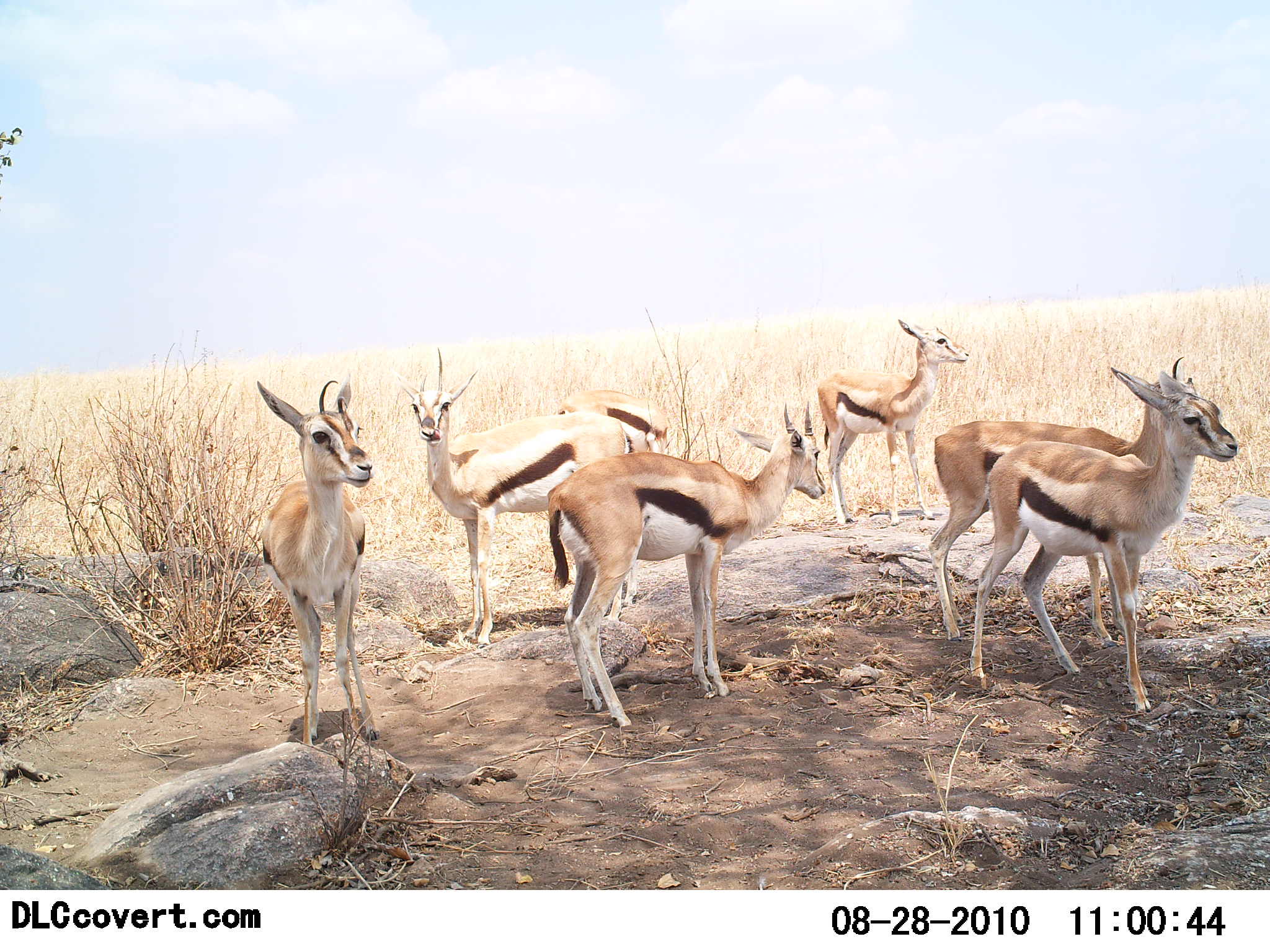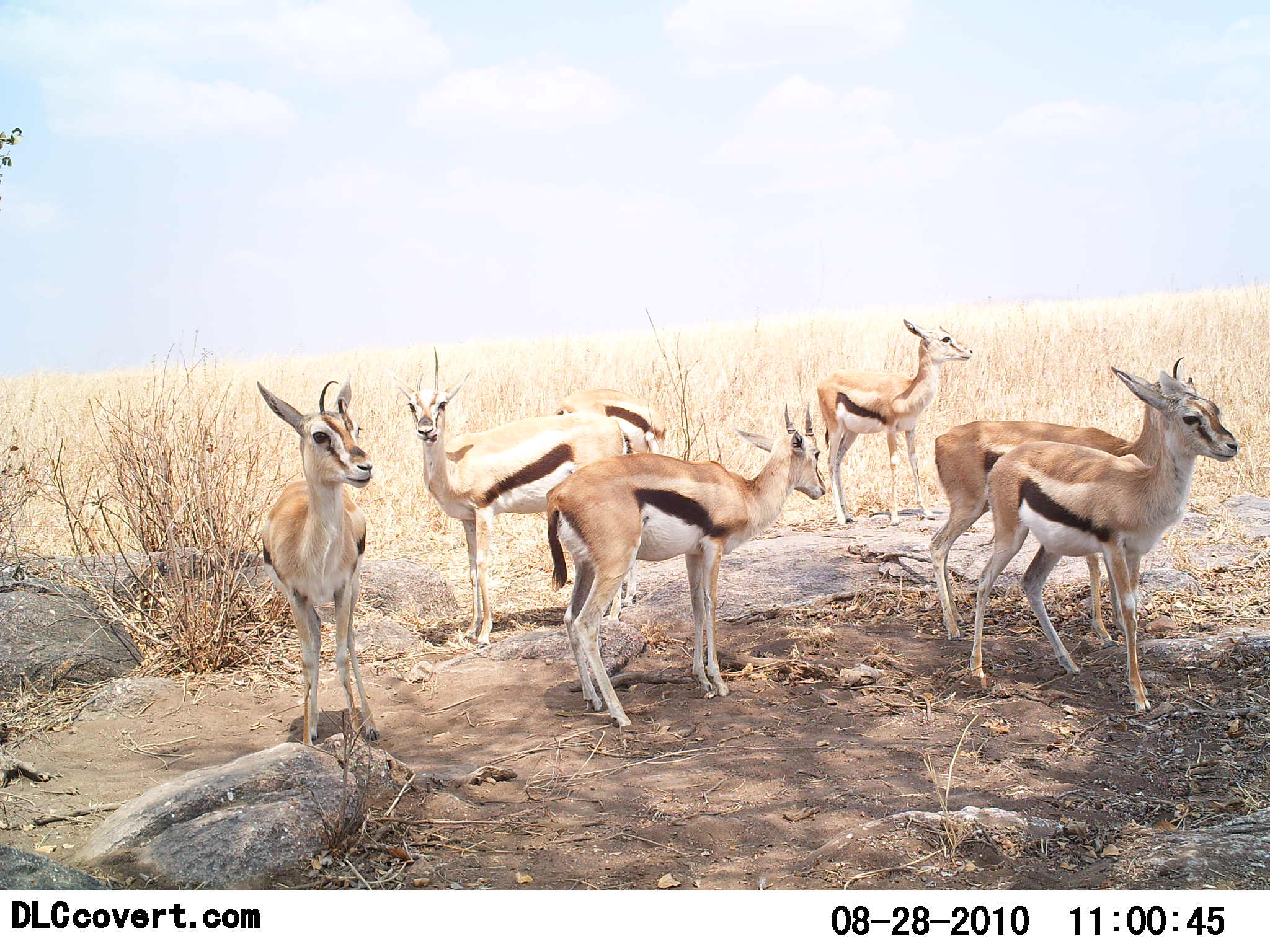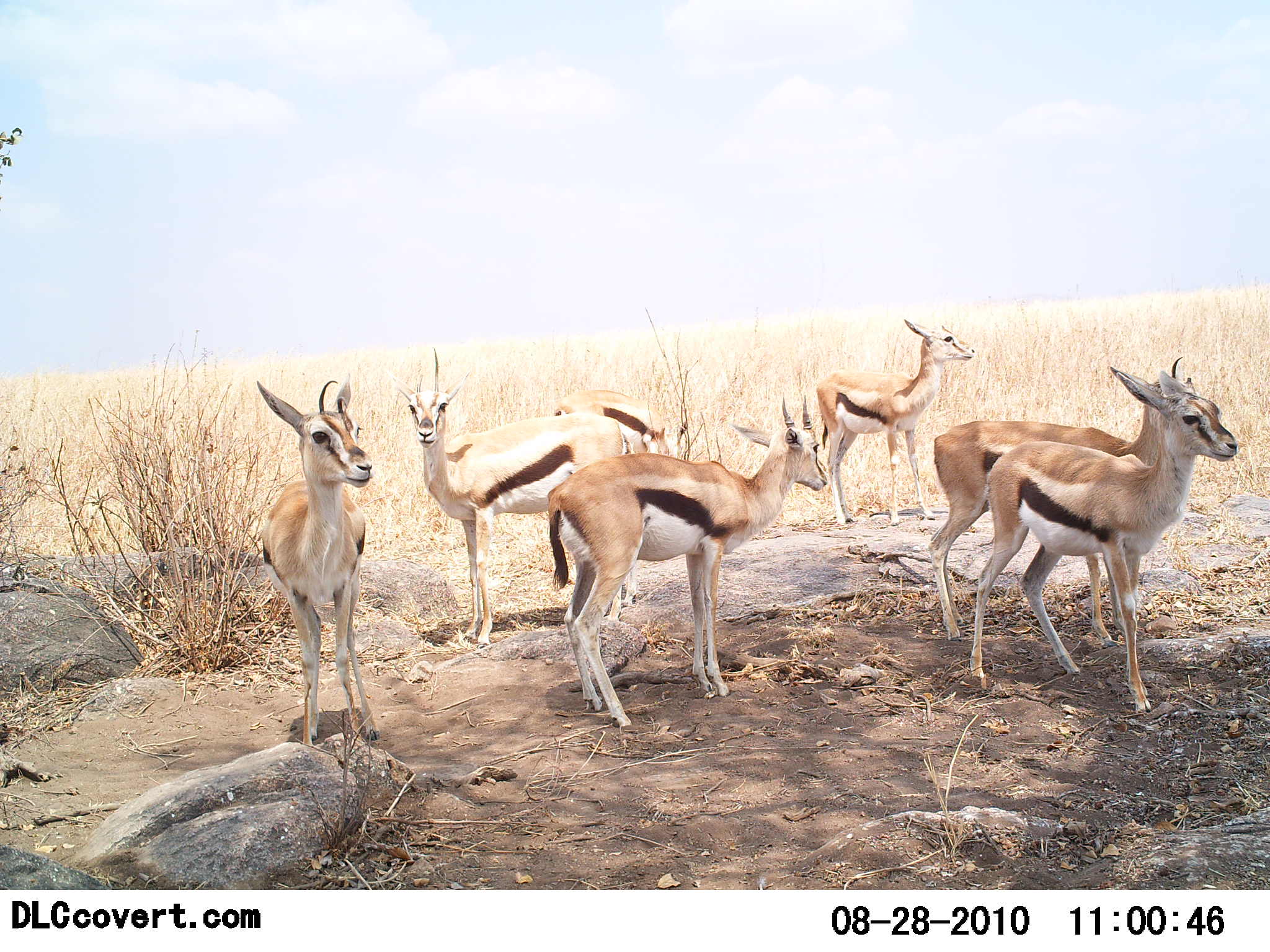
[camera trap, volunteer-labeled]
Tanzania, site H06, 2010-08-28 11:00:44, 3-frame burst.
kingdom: Animalia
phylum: Chordata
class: Mammalia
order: Artiodactyla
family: Bovidae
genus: Eudorcas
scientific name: Eudorcas thomsonii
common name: thomson's gazelle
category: gazellethomsons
Gazellethomsons (thomson's gazelle) (Eudorcas thomsonii), count 7. Behavior (volunteer vote fractions): standing 100%, resting 14%, moving 0%, interacting 0%. Young present (vote fraction): 0%. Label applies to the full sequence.